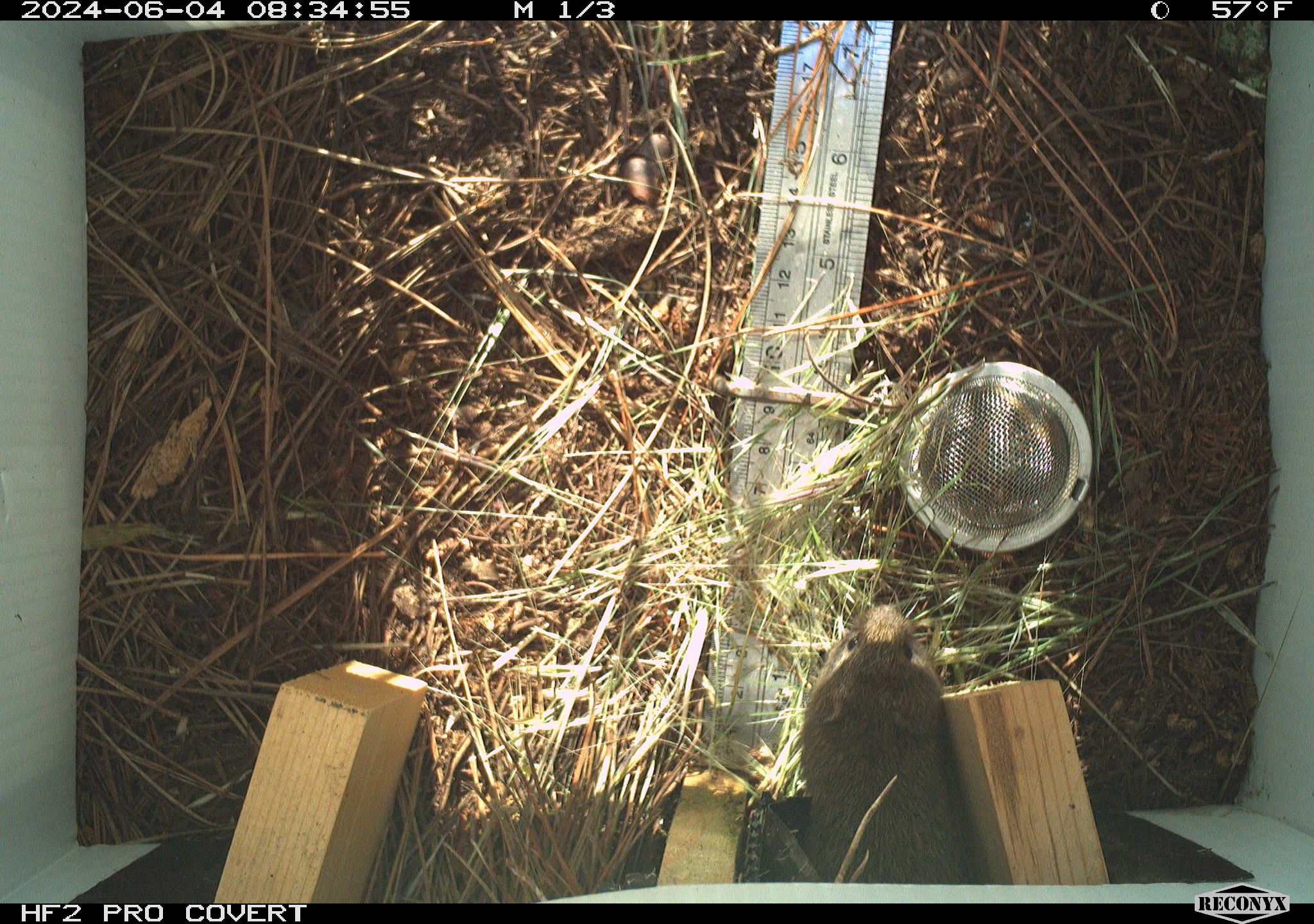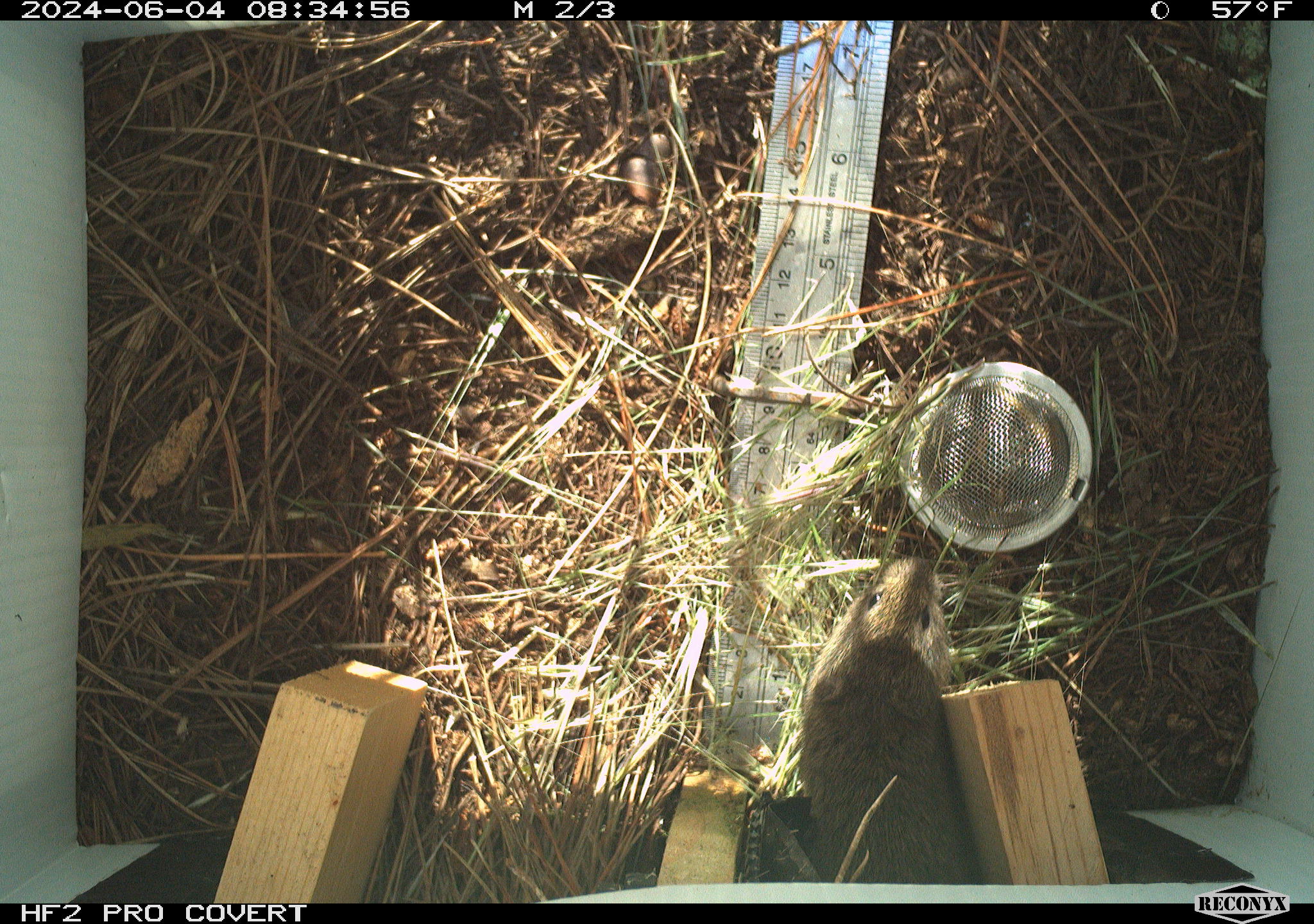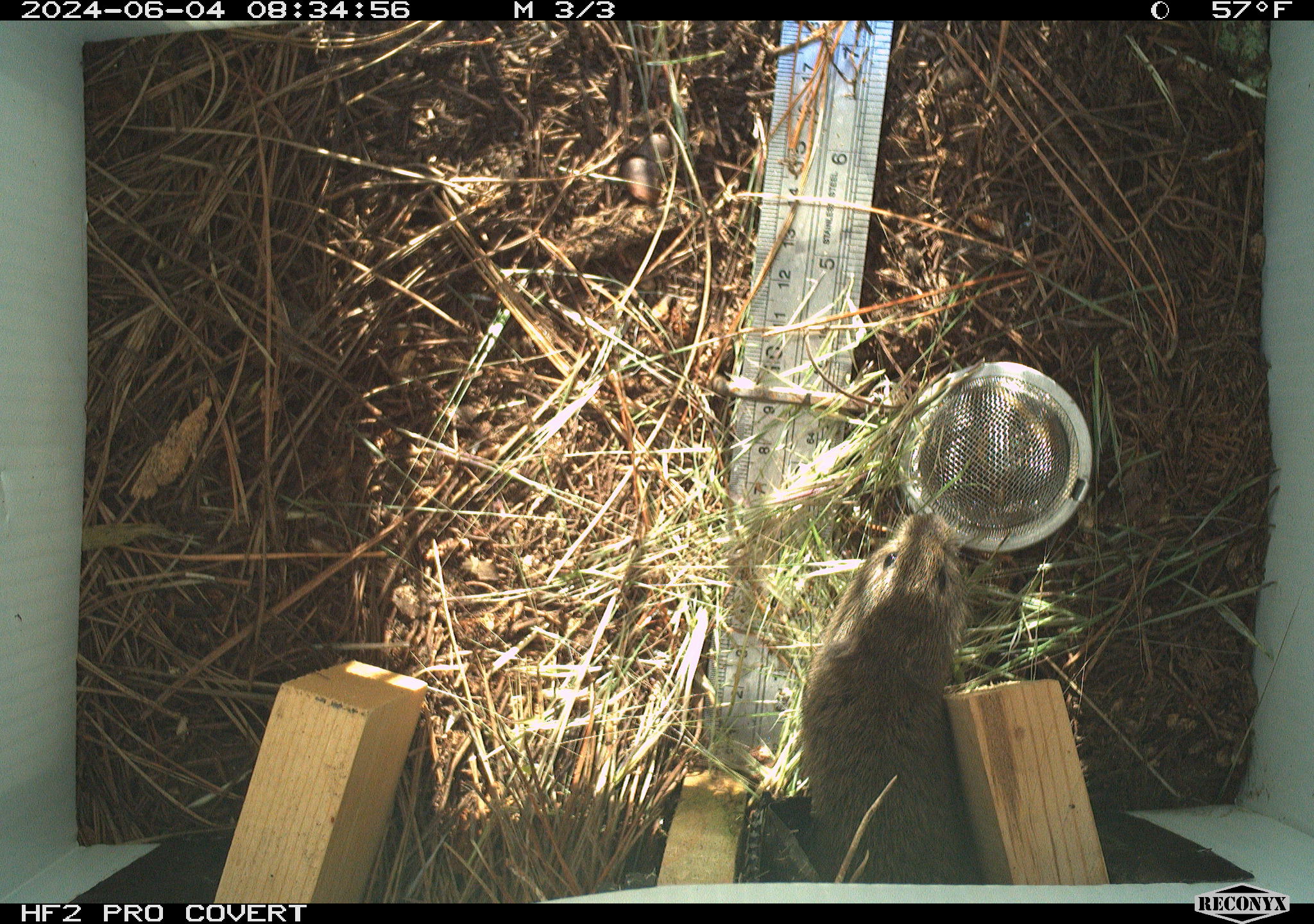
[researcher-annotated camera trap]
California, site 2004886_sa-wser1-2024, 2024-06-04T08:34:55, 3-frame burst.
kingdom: Animalia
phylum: Chordata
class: Mammalia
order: Rodentia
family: Cricetidae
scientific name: Arvicolinae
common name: voles, lemmings, and muskrats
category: arvicolinae subfamily